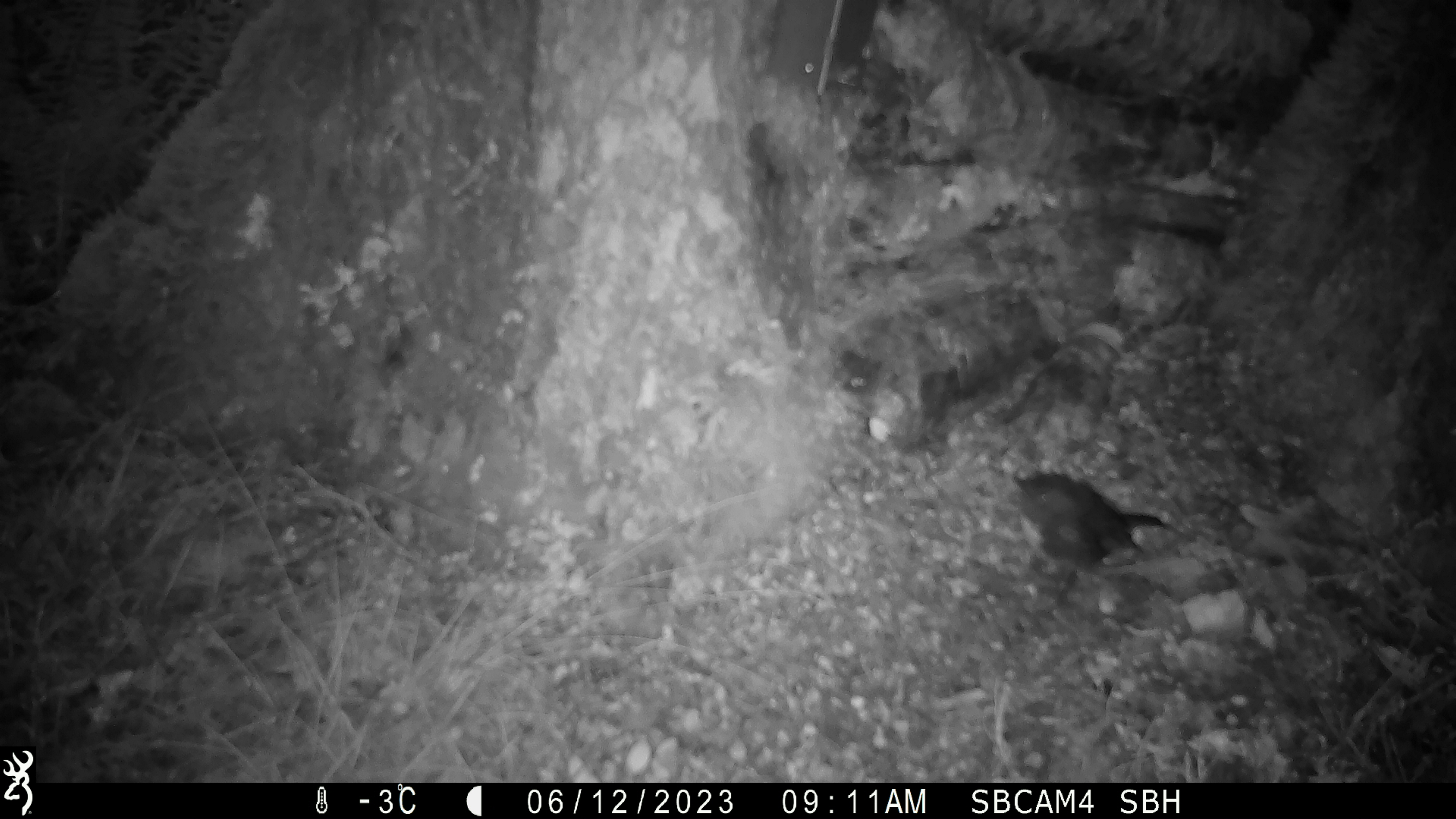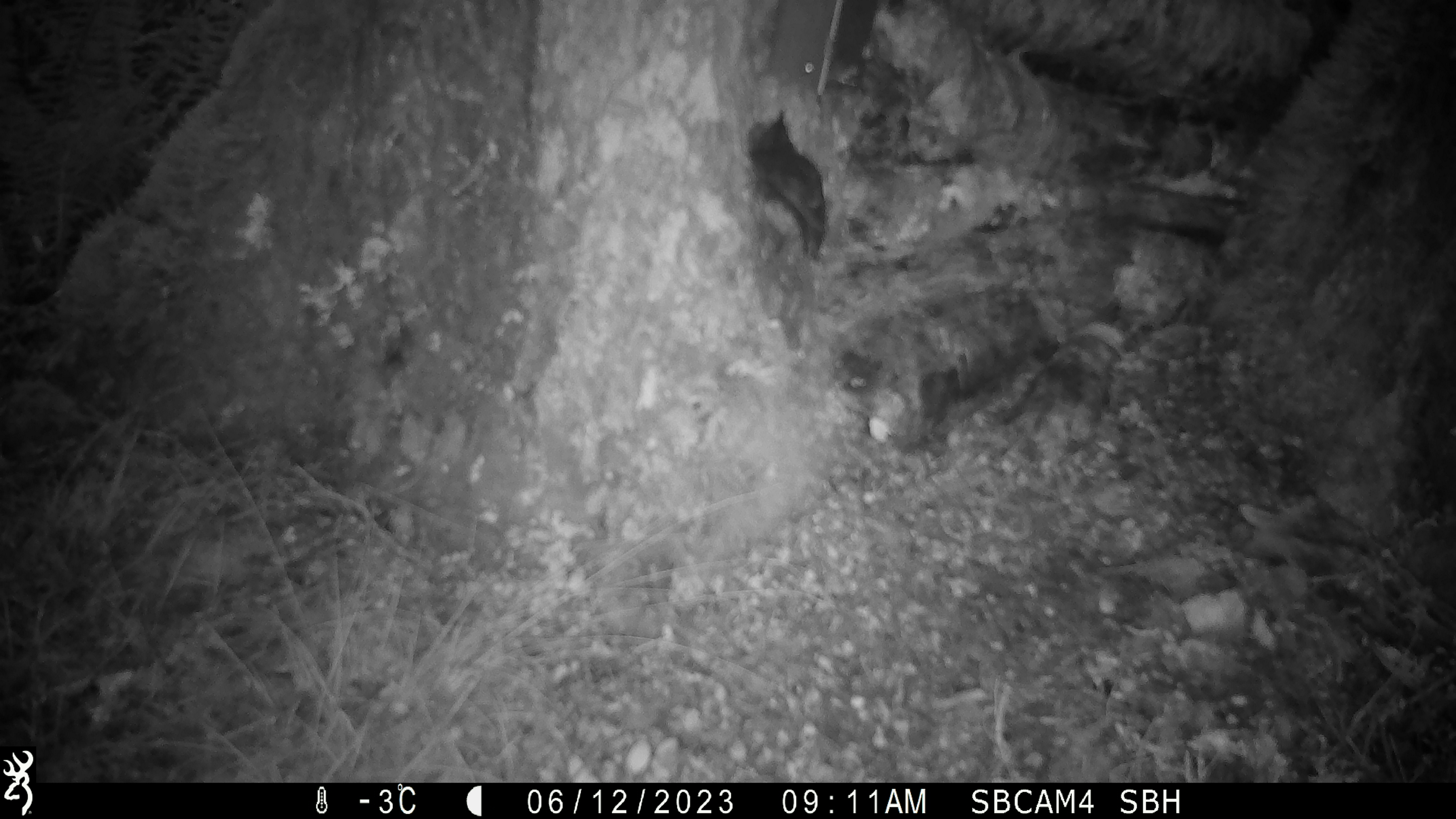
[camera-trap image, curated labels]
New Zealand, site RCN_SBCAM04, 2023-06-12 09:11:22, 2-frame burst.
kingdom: Animalia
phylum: Chordata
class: Aves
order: Passeriformes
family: Petroicidae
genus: Petroica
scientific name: Petroica australis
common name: new zealand robin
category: robin